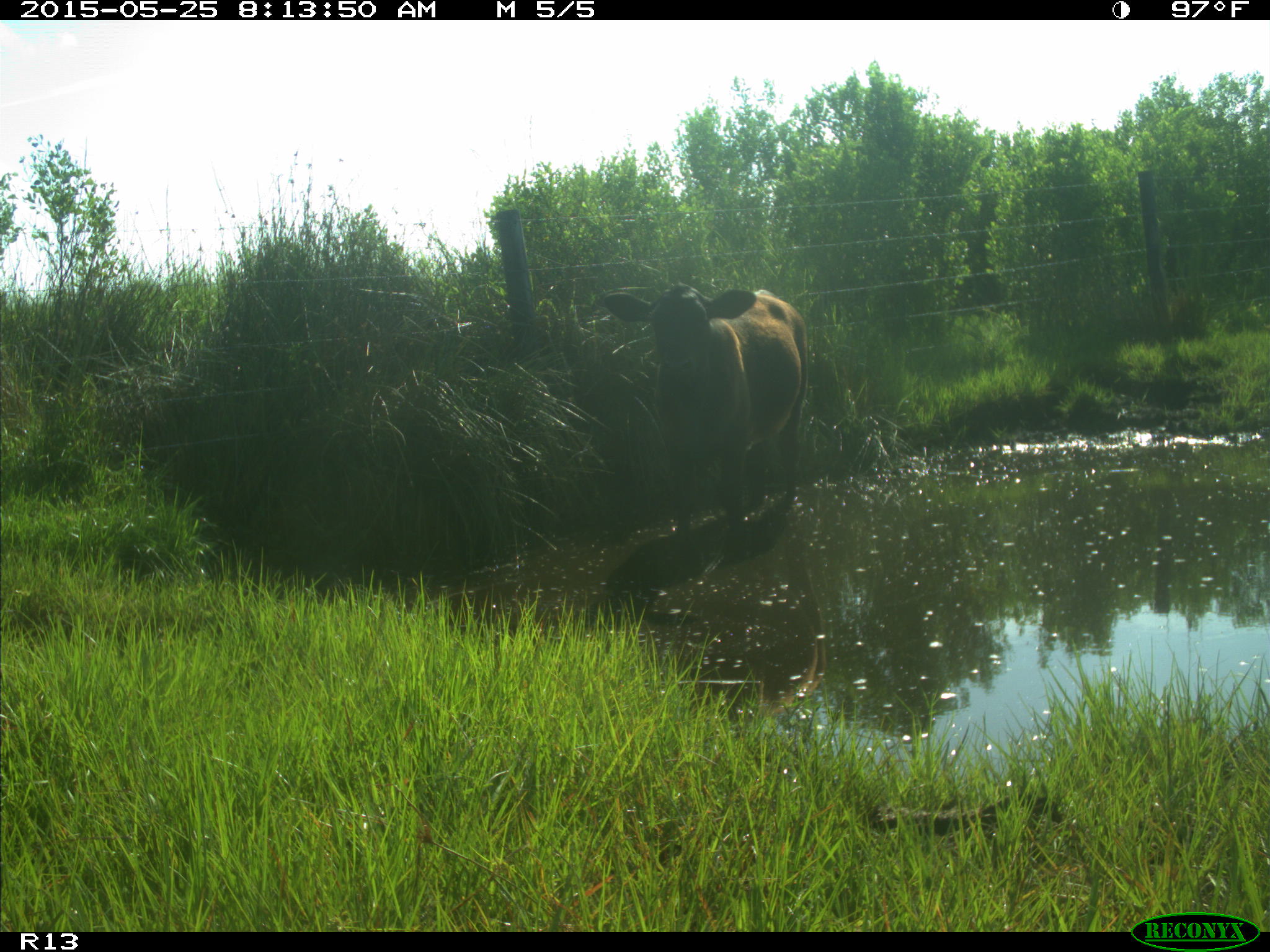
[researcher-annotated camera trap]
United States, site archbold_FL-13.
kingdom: Animalia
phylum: Chordata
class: Mammalia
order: Artiodactyla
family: Bovidae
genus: Bos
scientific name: Bos taurus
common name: domestic cow